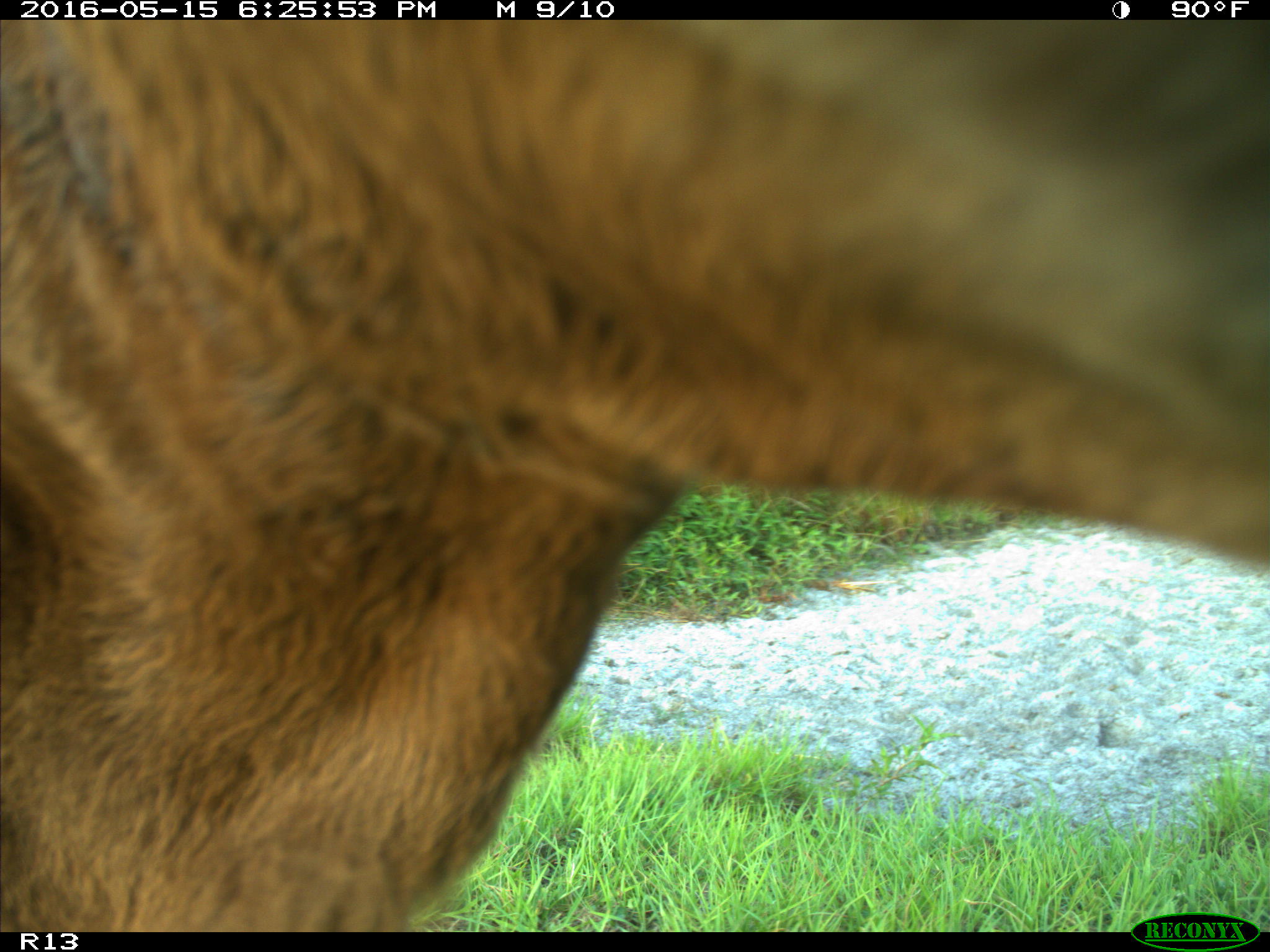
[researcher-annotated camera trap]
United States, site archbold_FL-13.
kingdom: Animalia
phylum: Chordata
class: Mammalia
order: Artiodactyla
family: Bovidae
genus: Bos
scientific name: Bos taurus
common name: domestic cow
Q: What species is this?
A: Bos taurus (domestic cow).